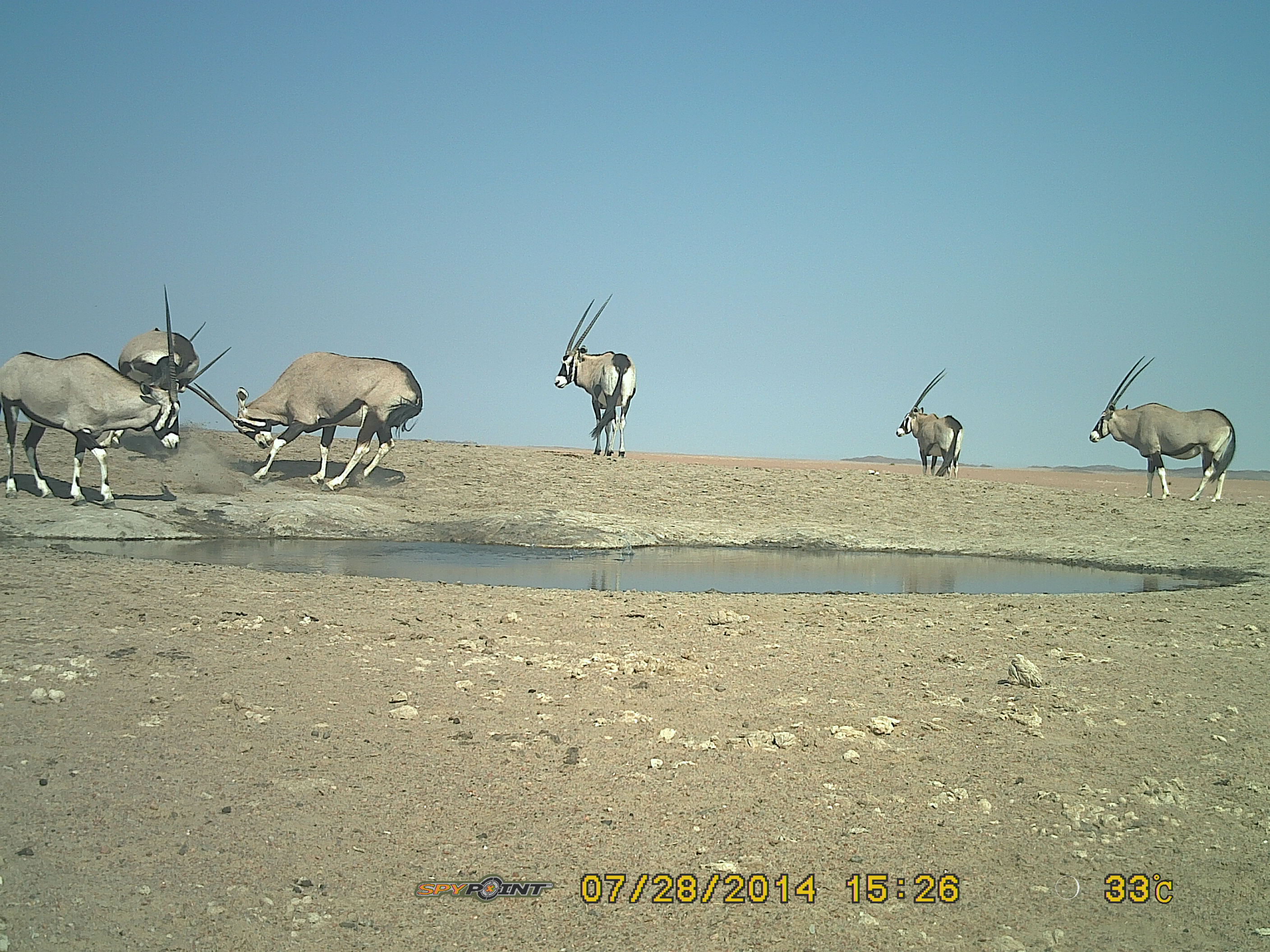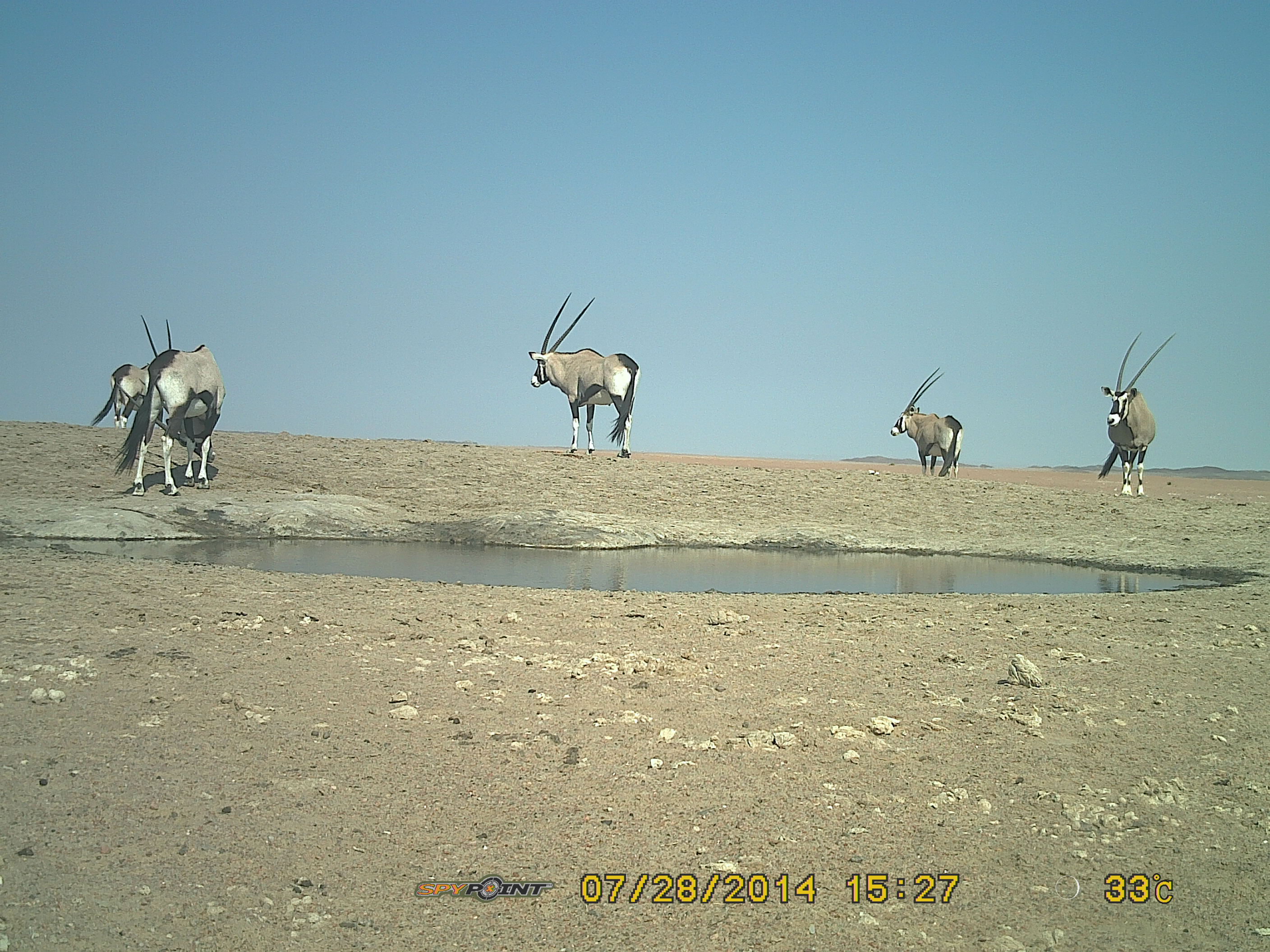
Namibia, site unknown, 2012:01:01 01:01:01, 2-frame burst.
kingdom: Animalia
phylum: Chordata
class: Mammalia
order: Artiodactyla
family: Bovidae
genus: Oryx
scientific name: Oryx gazella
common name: gemsbok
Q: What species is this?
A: Oryx gazella (gemsbok).